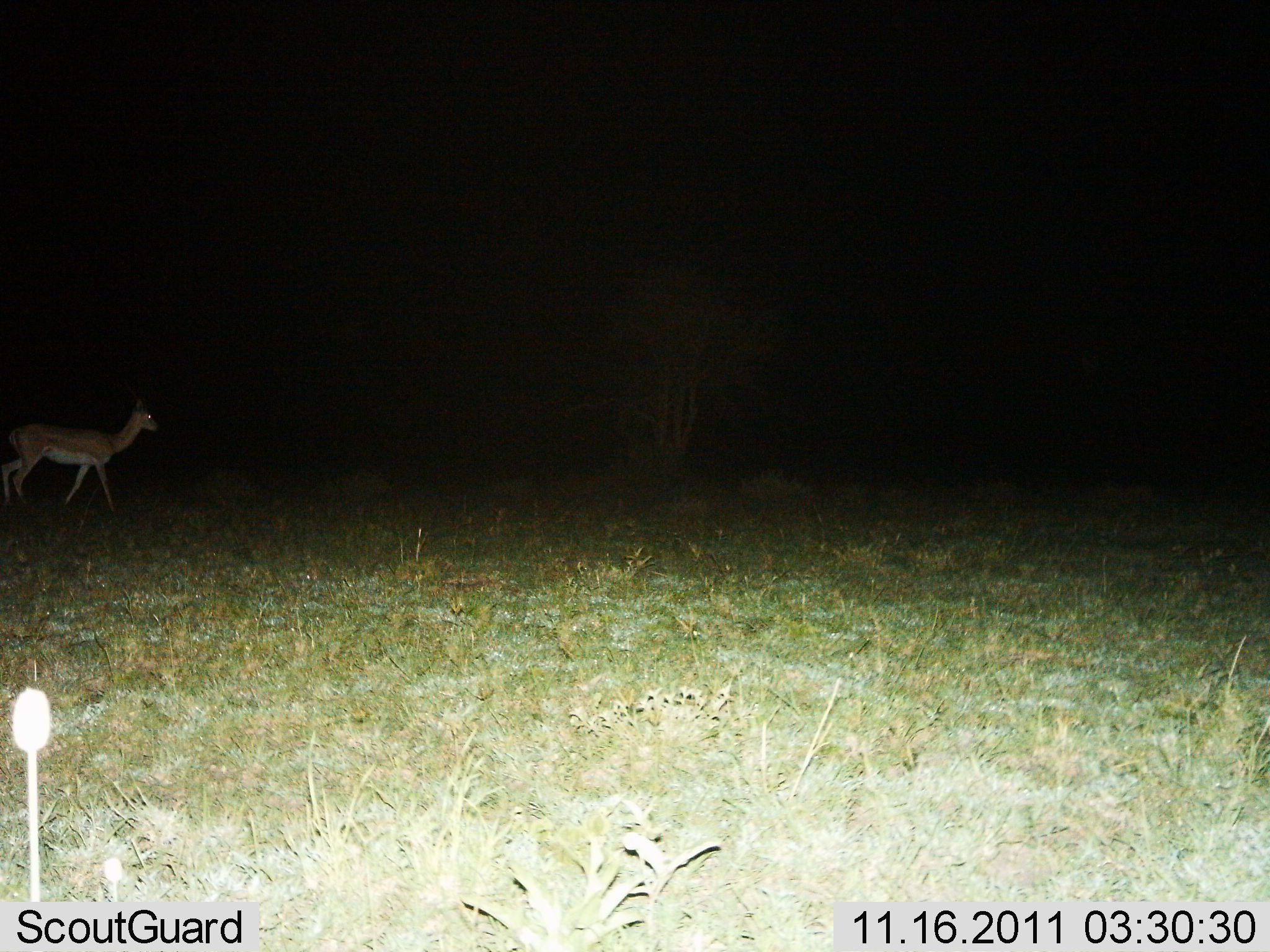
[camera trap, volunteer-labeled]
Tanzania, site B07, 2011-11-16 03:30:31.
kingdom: Animalia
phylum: Chordata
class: Mammalia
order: Artiodactyla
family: Bovidae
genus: Nanger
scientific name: Nanger granti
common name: grant's gazelle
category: gazellegrants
Gazellegrants (grant's gazelle) (Nanger granti), count 1. Behavior (volunteer vote fractions): standing 17%, resting 0%, moving 83%, interacting 0%. Young present (vote fraction): 0%. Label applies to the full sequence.